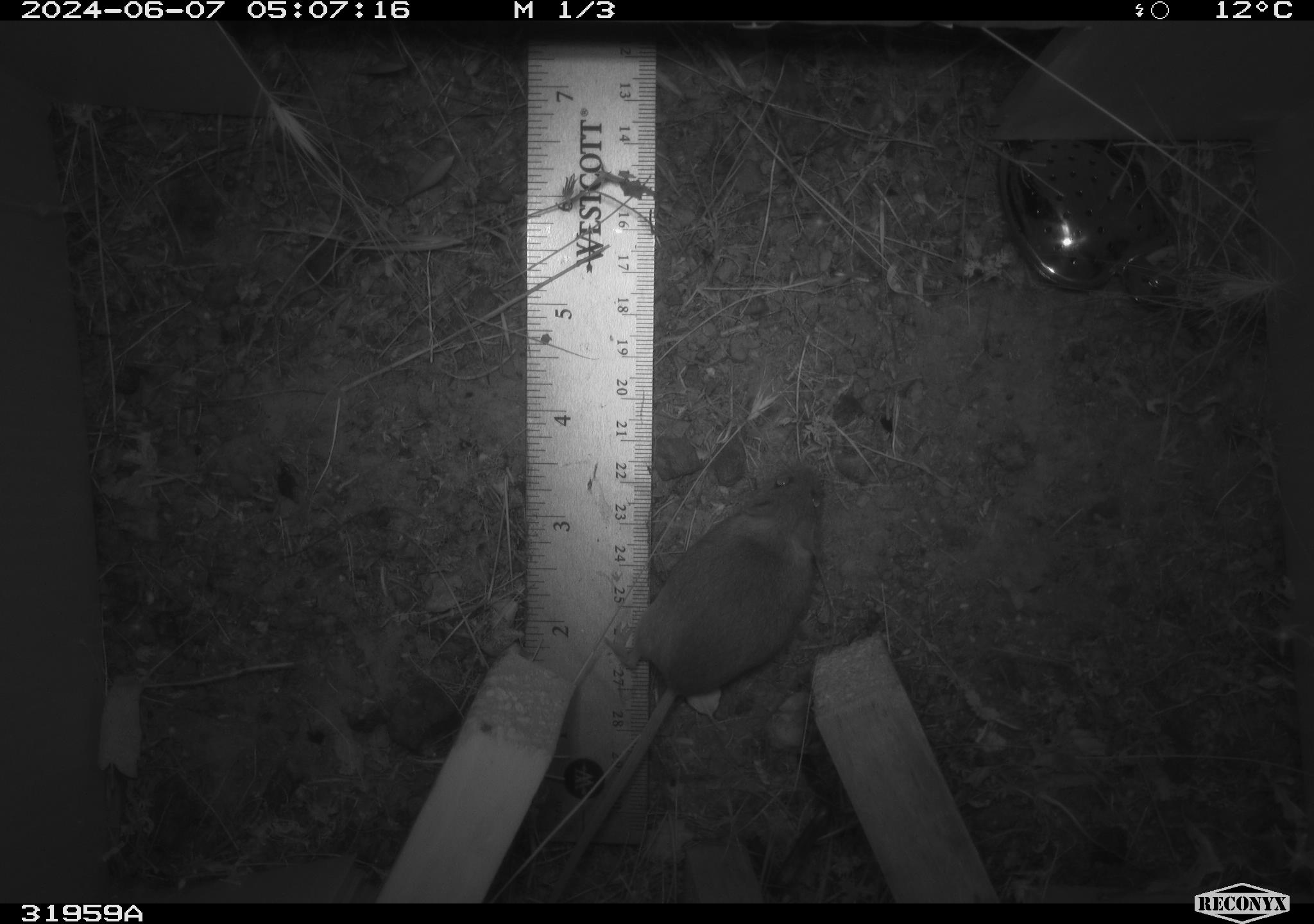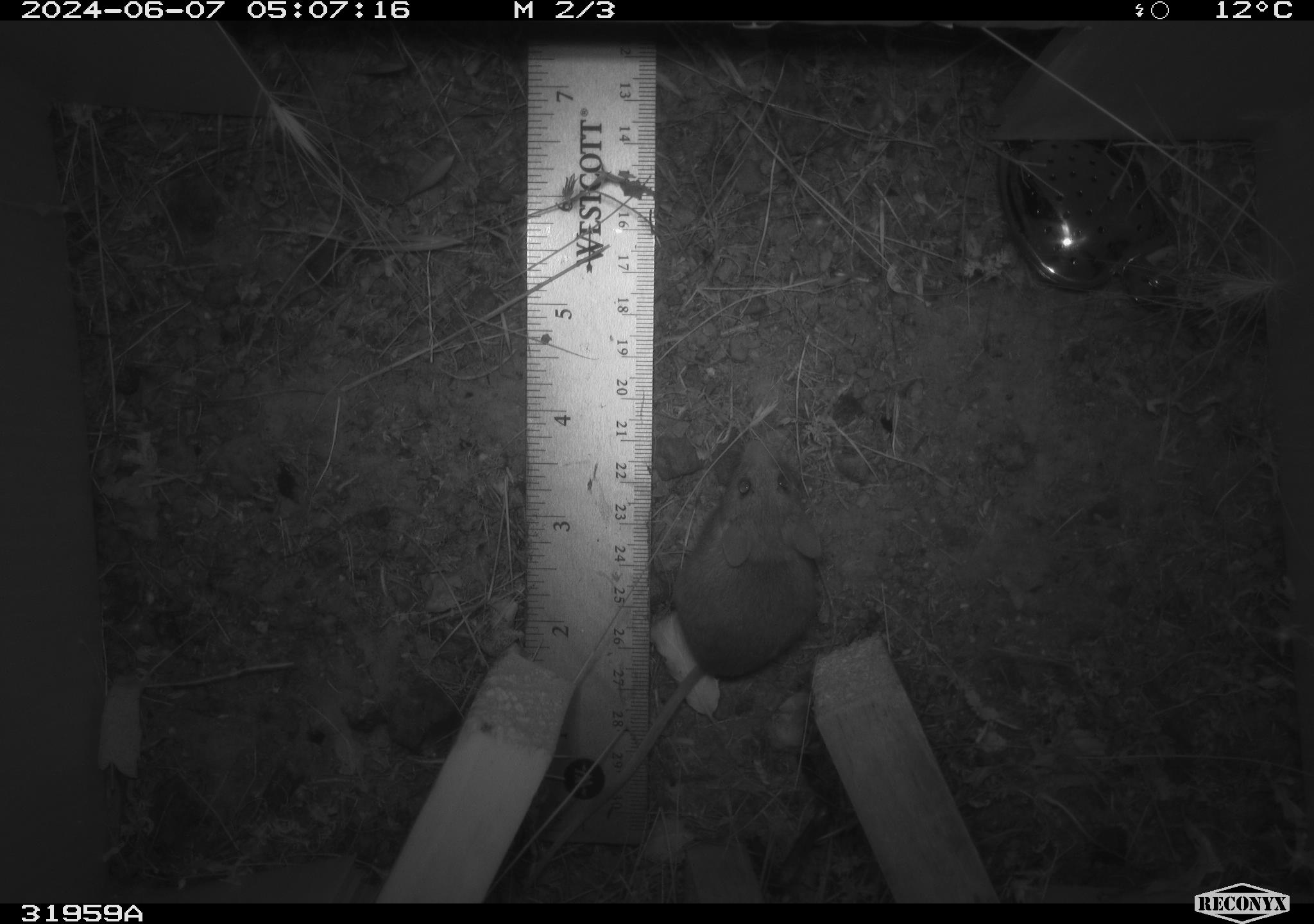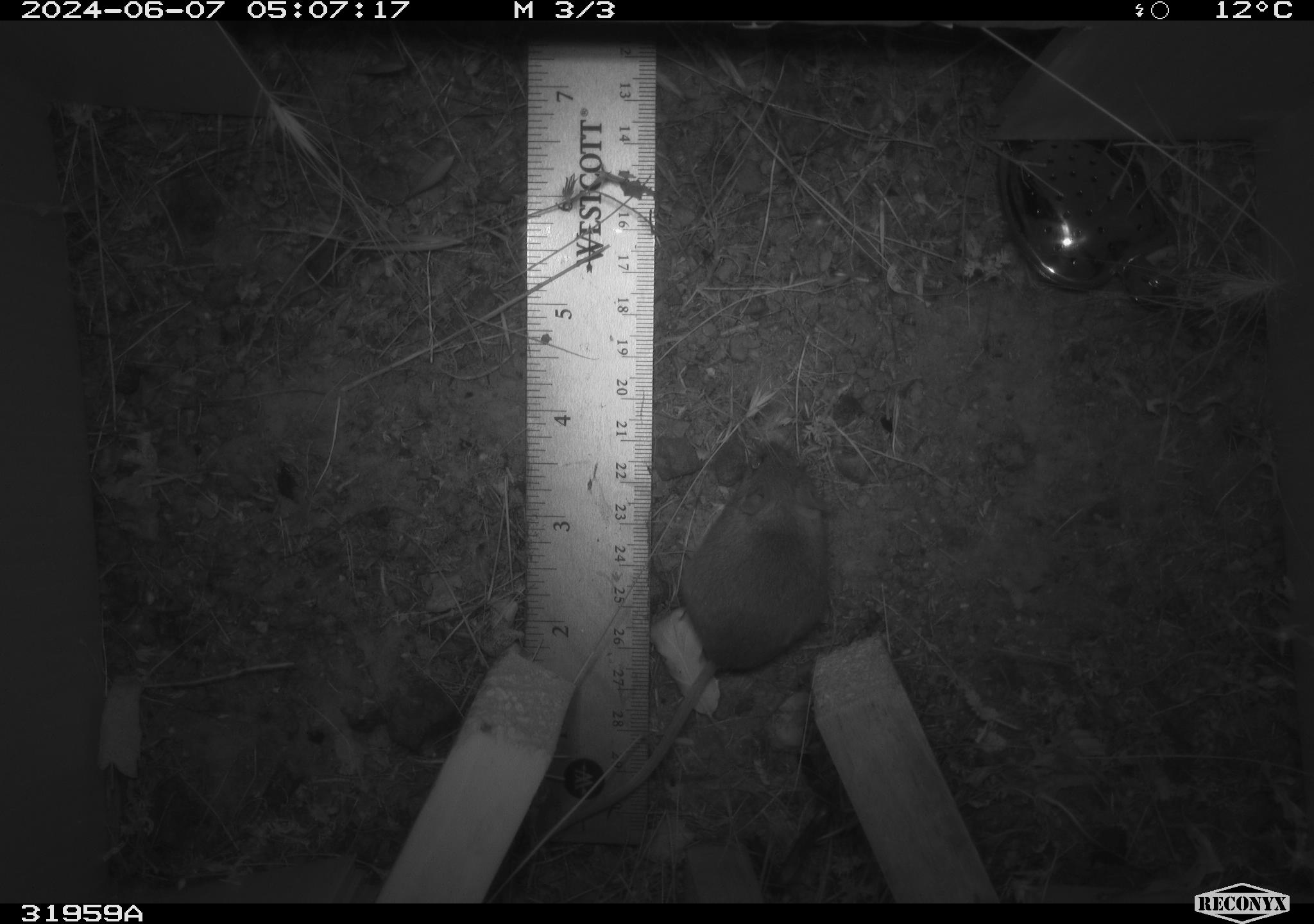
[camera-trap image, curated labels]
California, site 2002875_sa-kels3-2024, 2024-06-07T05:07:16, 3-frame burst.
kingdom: Animalia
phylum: Chordata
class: Mammalia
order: Rodentia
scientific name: Rodentia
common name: rodent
Rodent (Rodentia).